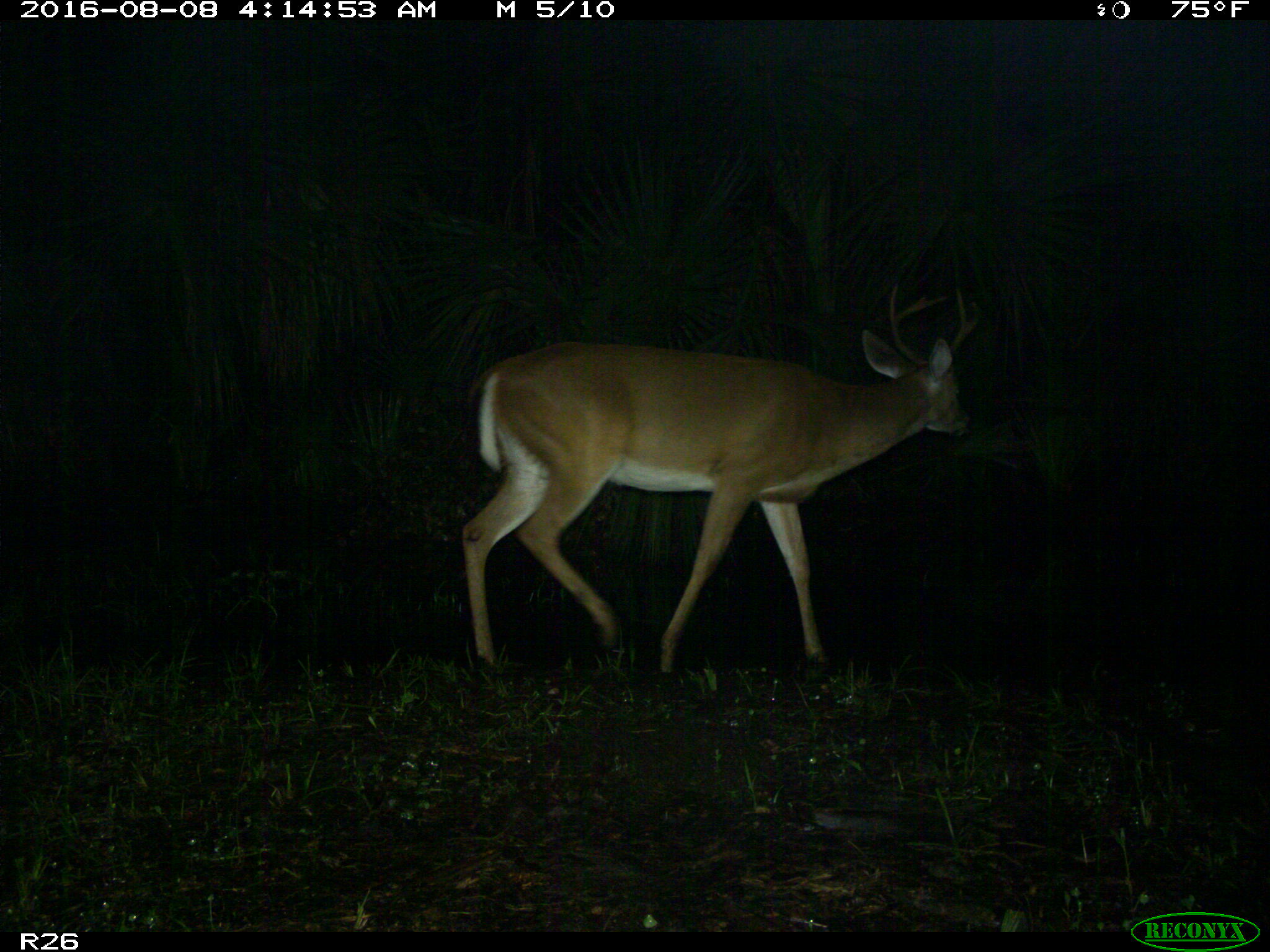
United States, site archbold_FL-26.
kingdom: Animalia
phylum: Chordata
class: Mammalia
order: Artiodactyla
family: Cervidae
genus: Odocoileus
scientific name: Odocoileus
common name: deer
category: unidentified deer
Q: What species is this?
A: Unidentified deer (deer) (Odocoileus).